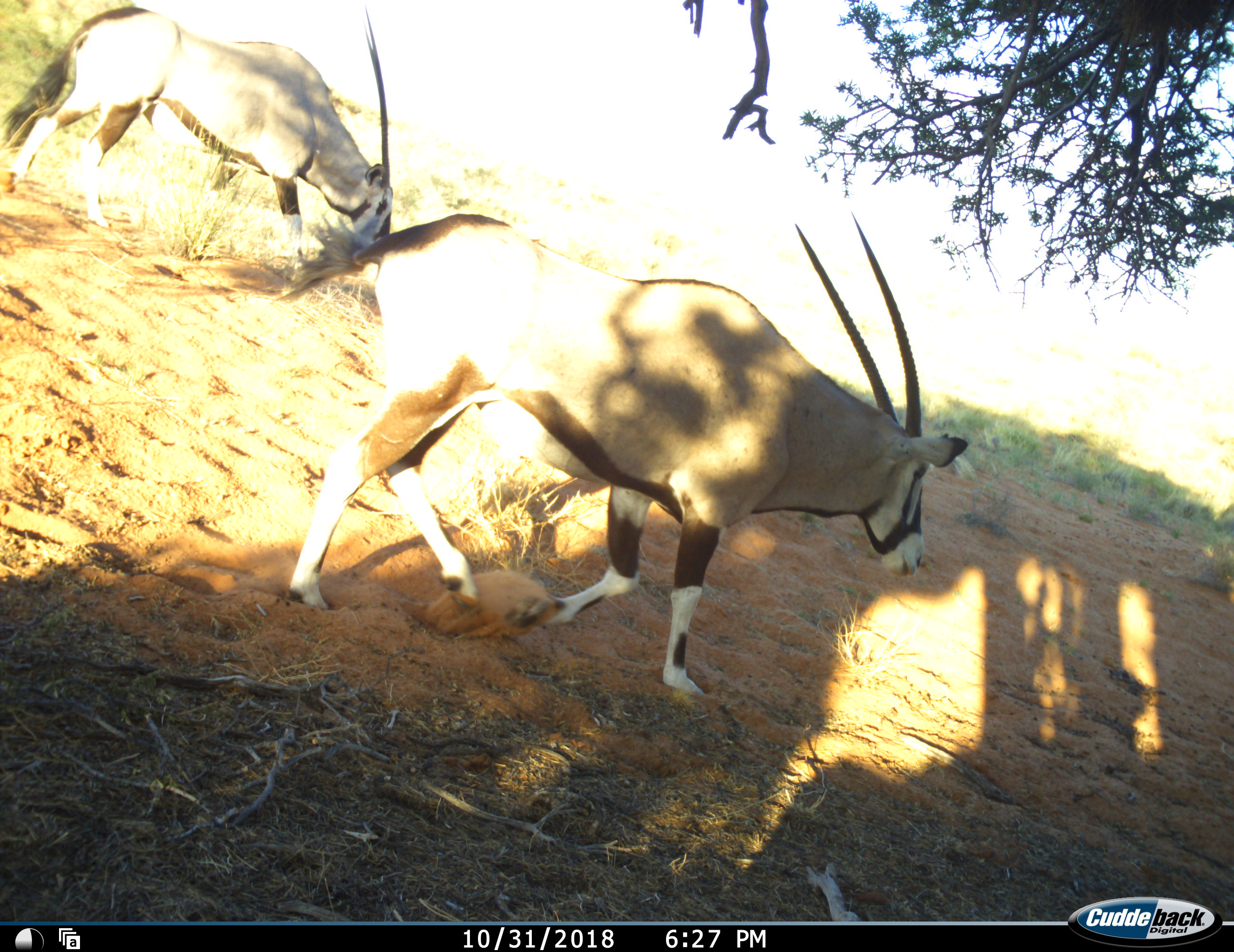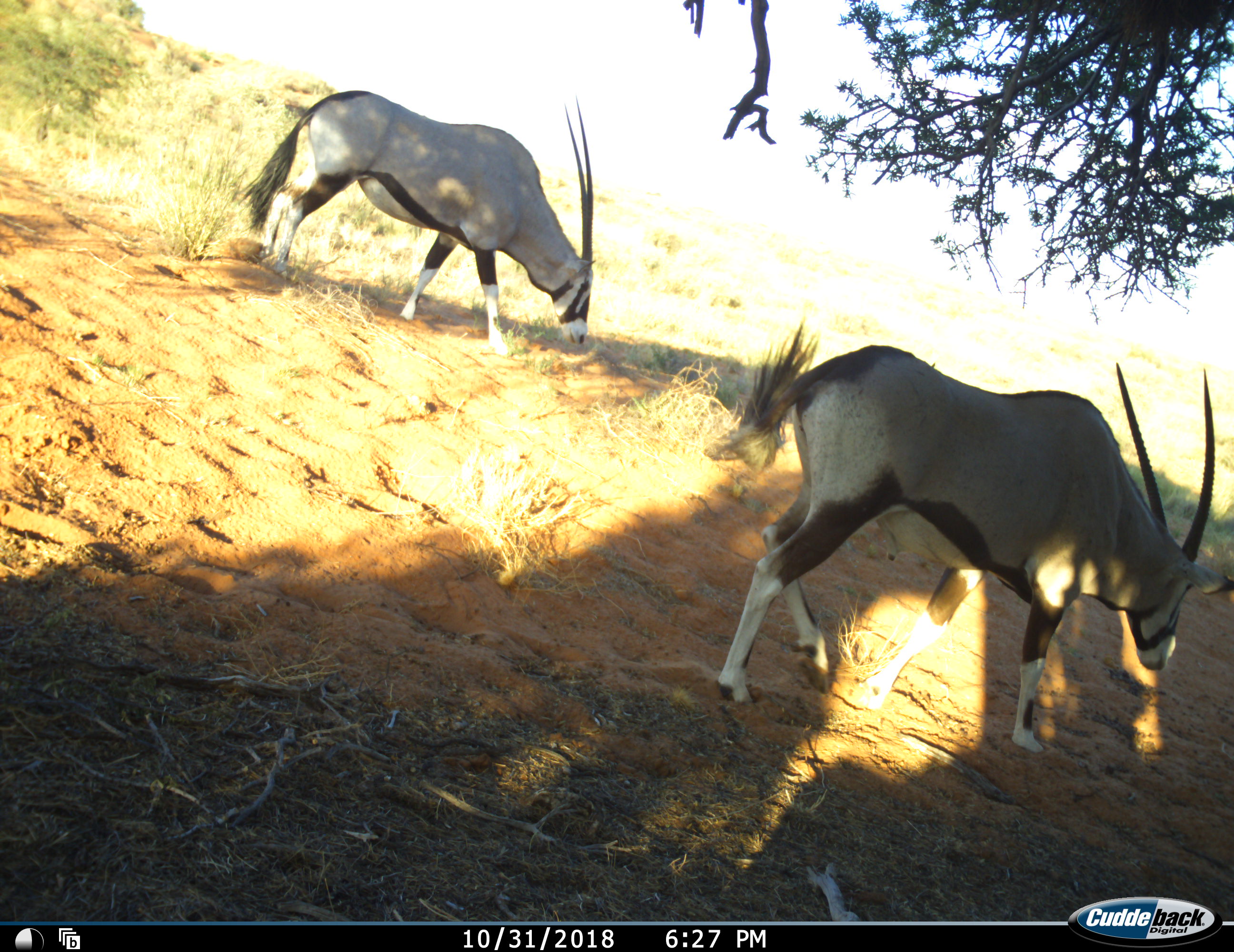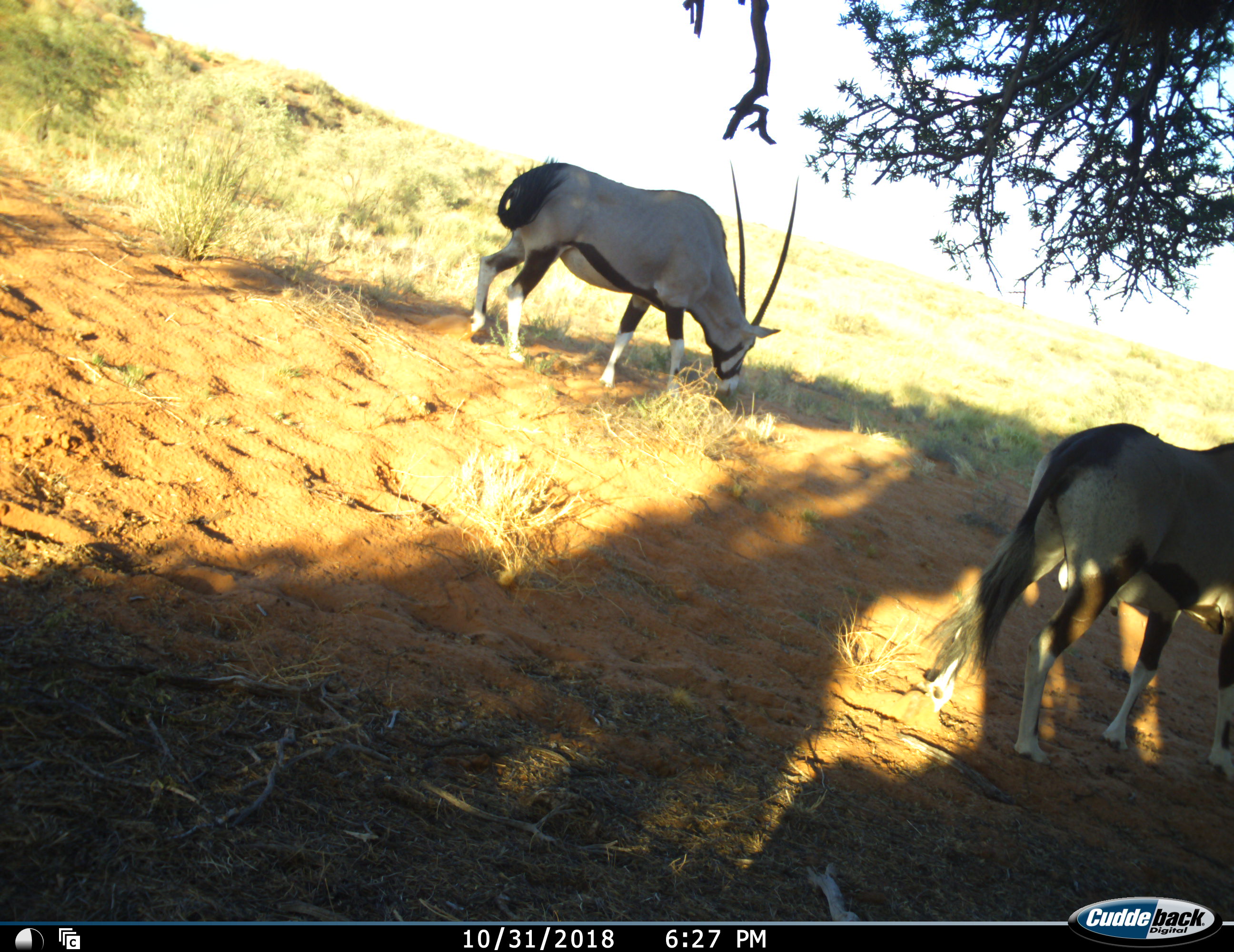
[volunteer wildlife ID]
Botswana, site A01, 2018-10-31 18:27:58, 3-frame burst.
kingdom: Animalia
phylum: Chordata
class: Mammalia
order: Artiodactyla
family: Bovidae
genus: Oryx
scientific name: Oryx gazella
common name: gemsbok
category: gemsbokoryx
Gemsbokoryx (gemsbok) (Oryx gazella), count 2. Behavior (volunteer vote fractions): standing 0%, resting 0%, moving 90%, interacting 0%. Young present (vote fraction): 0%. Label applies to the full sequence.